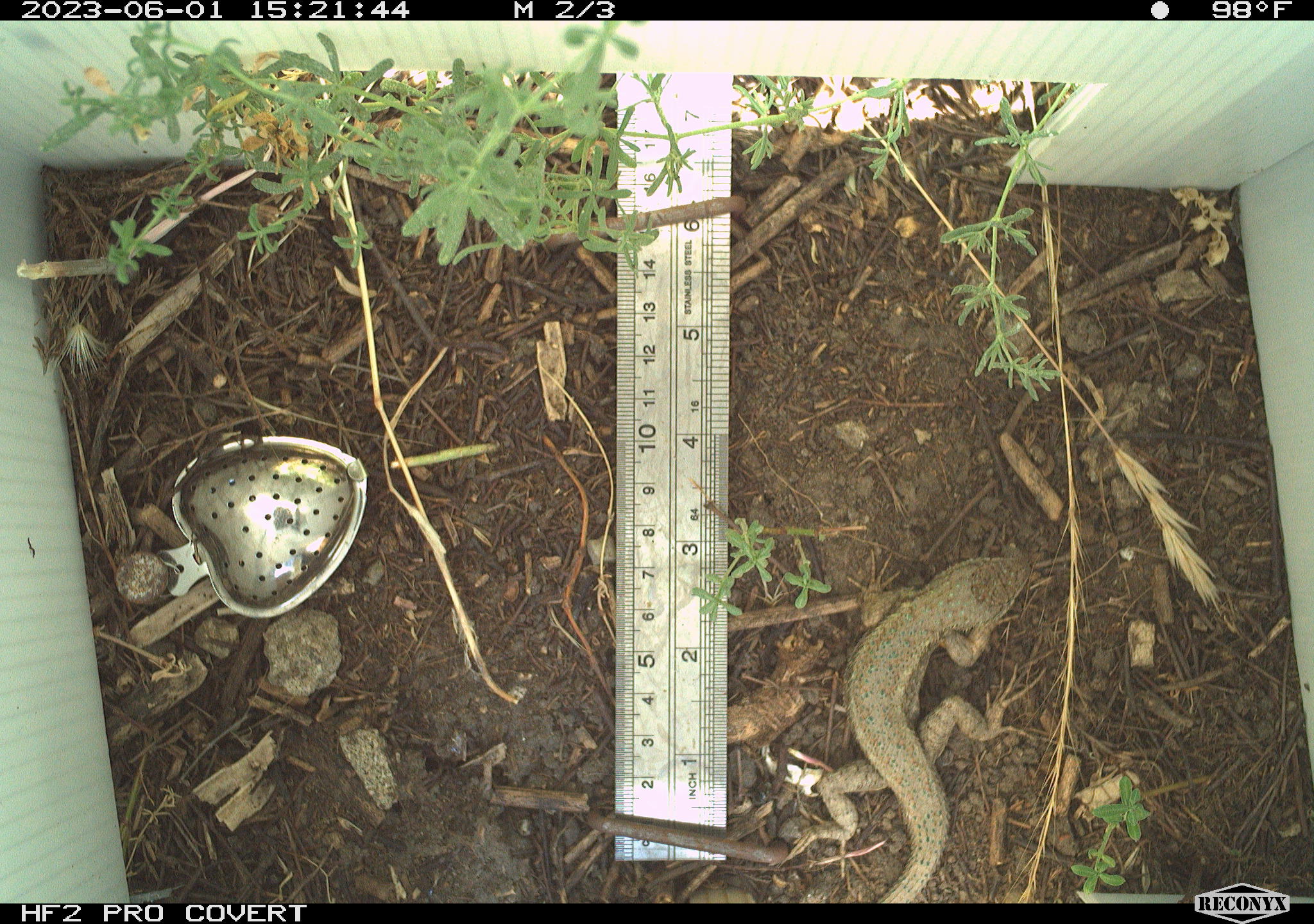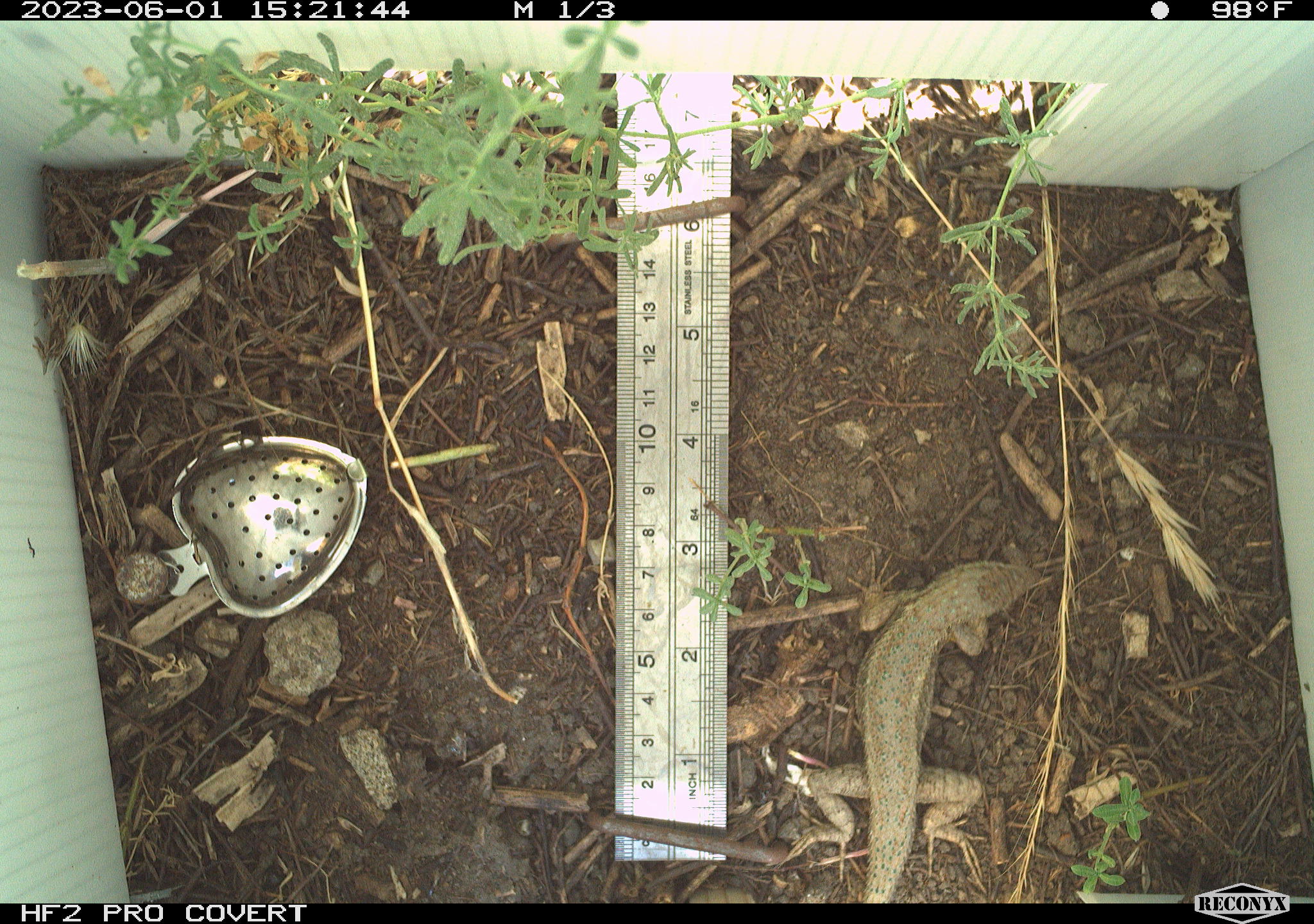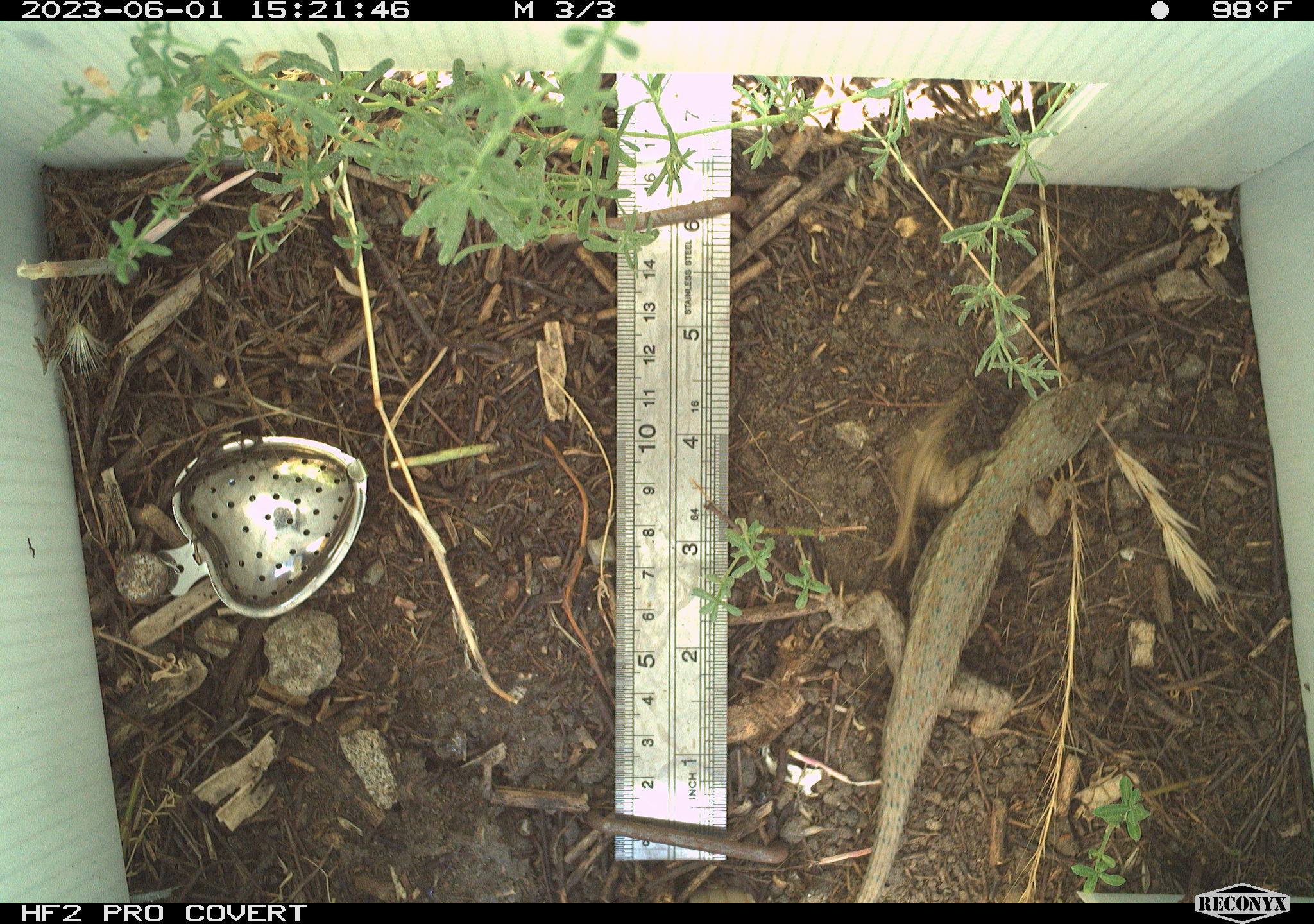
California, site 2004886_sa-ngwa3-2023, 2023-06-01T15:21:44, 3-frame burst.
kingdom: Animalia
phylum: Chordata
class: Reptilia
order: Squamata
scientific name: Squamata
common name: lizards and snakes